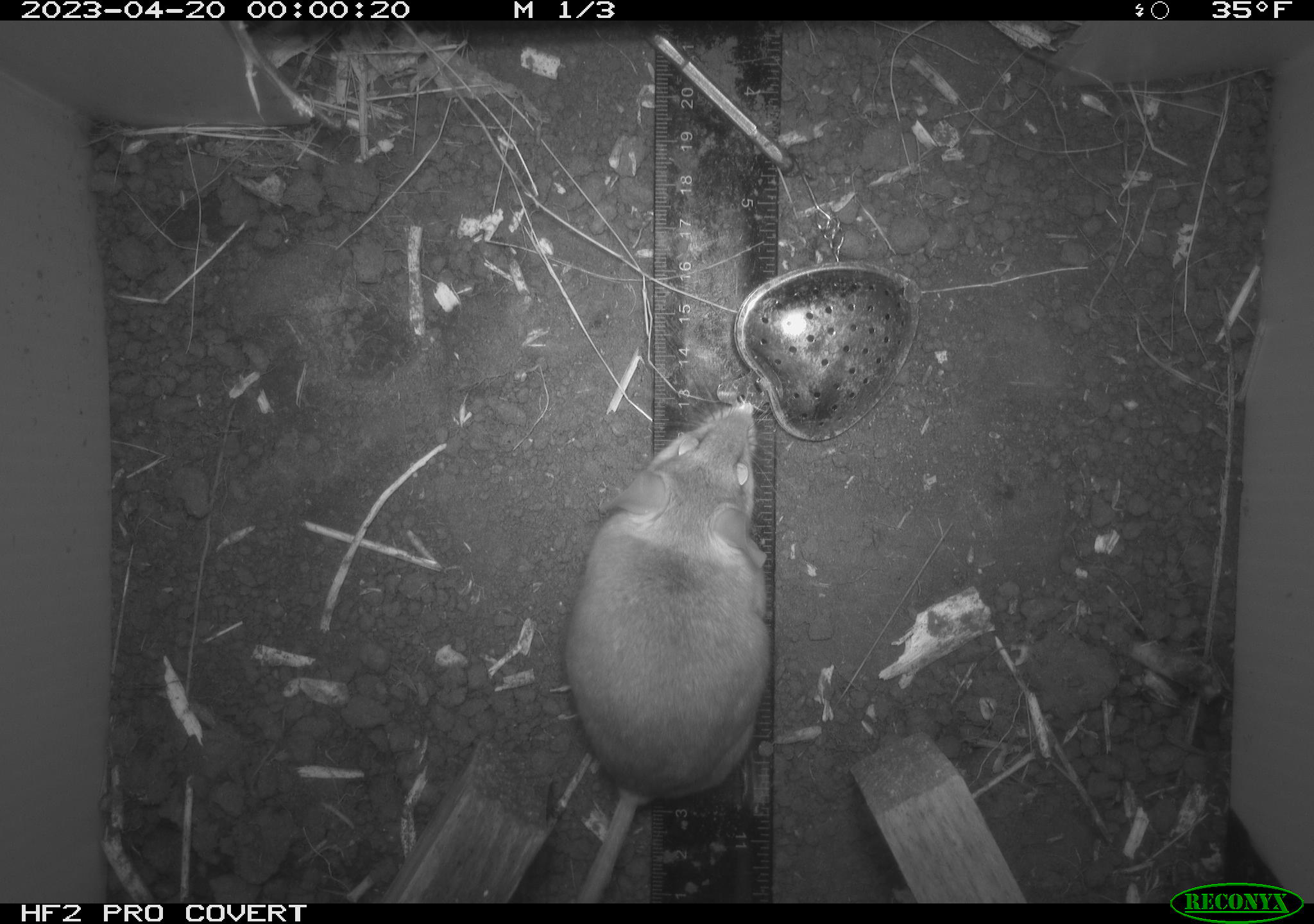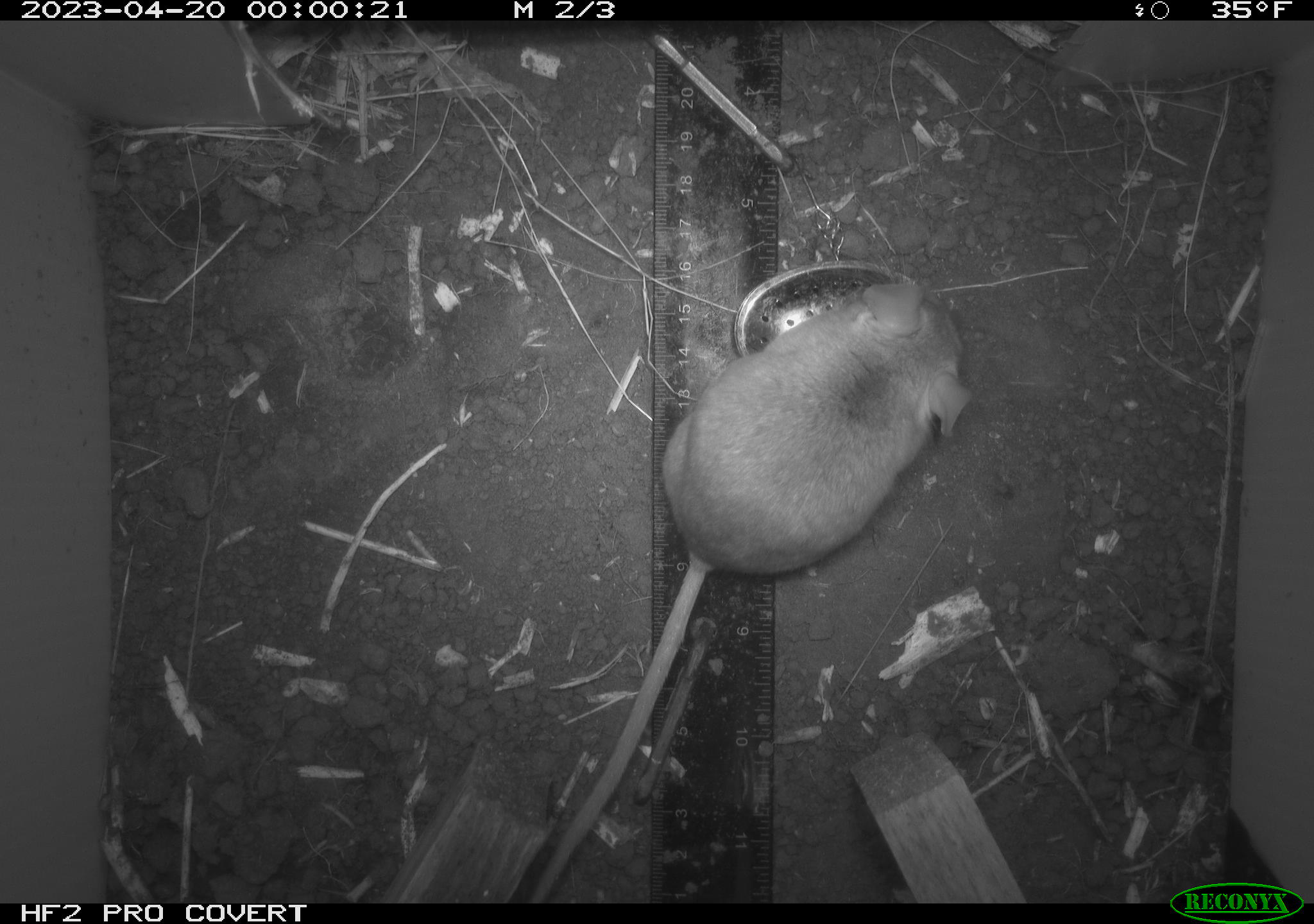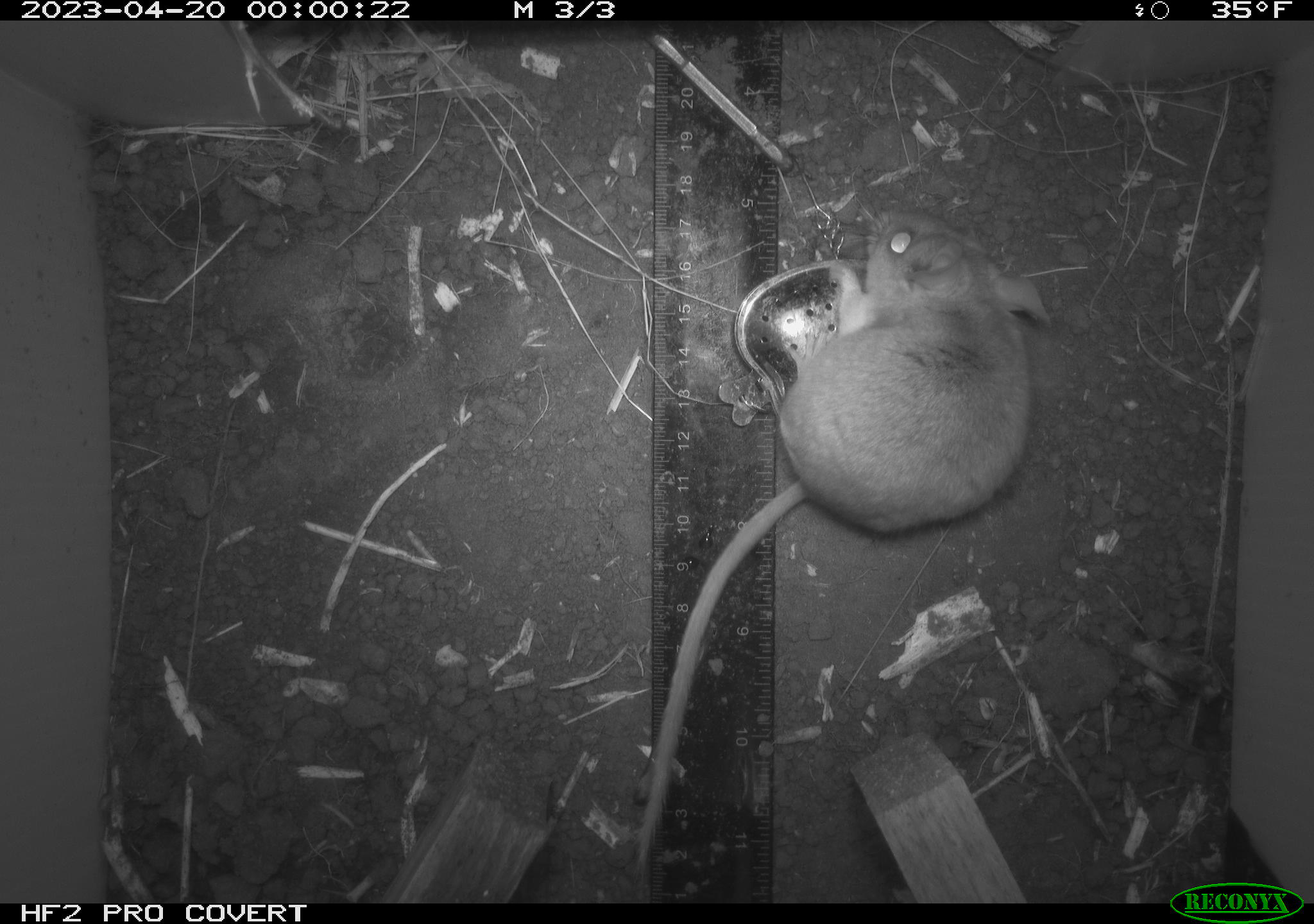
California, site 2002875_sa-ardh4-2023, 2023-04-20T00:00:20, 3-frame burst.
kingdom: Animalia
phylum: Chordata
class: Mammalia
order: Rodentia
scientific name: Rodentia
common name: mouse species